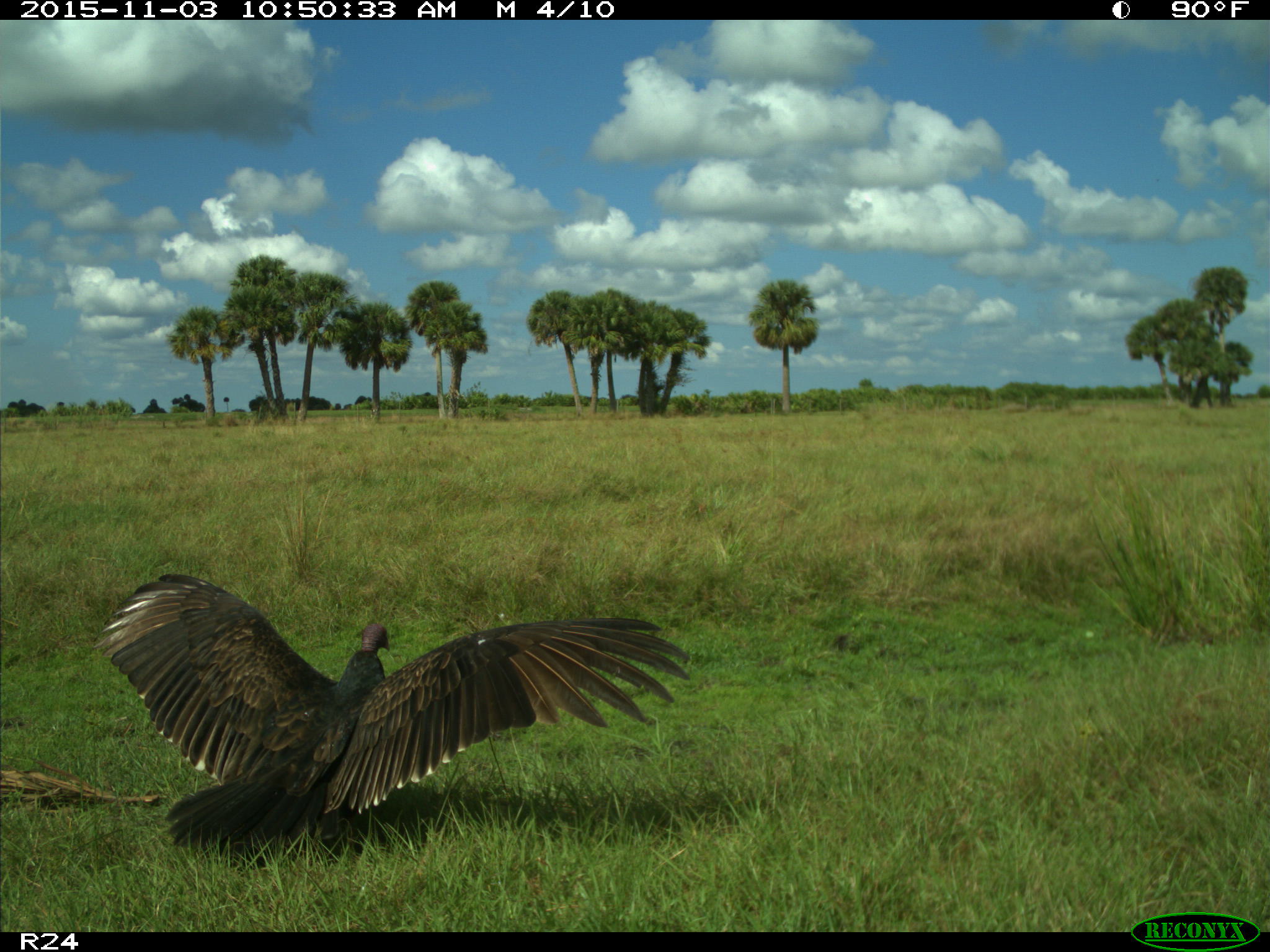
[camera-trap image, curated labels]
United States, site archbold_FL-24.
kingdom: Animalia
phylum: Chordata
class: Aves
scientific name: Aves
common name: birds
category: unidentified bird